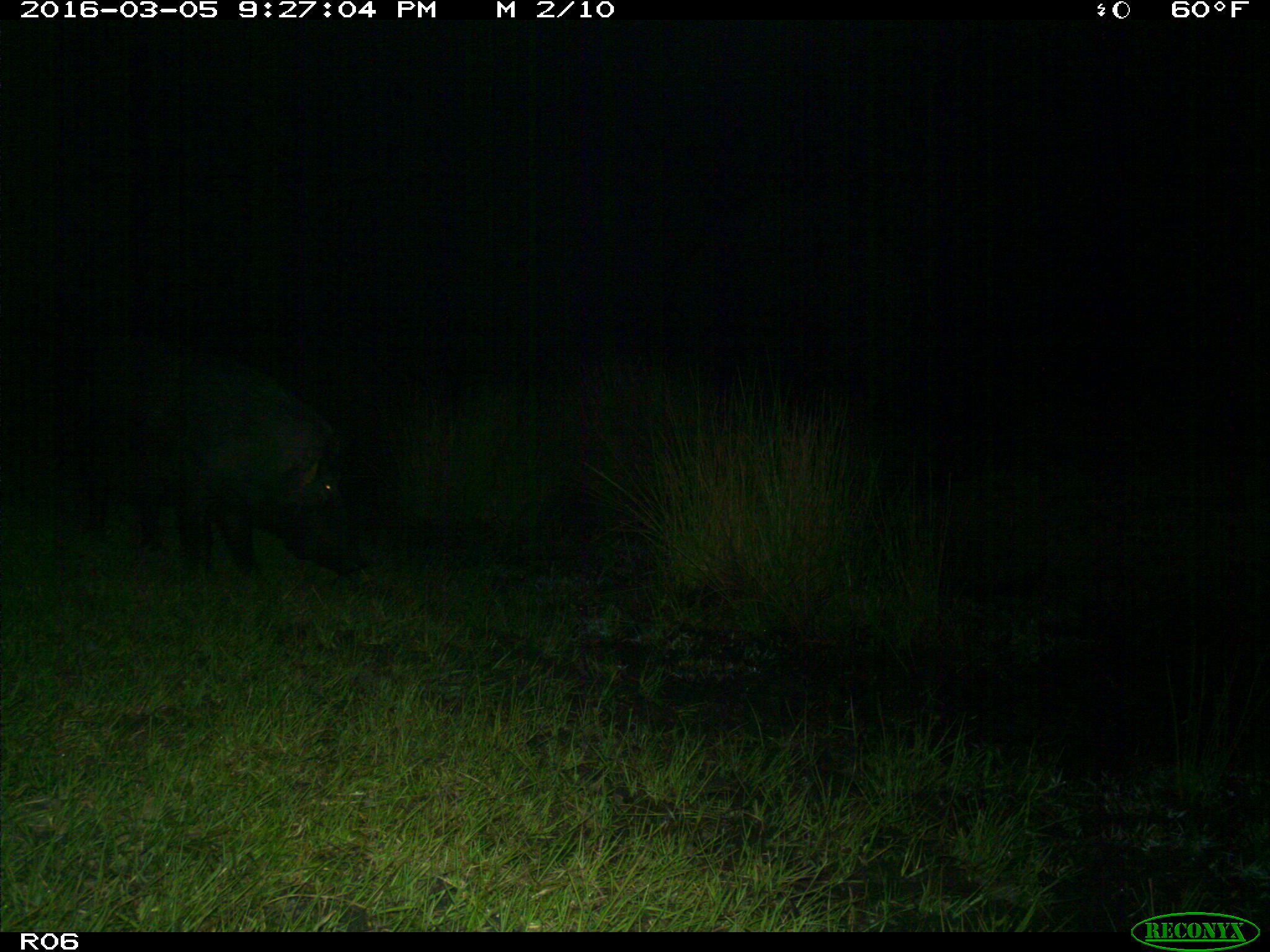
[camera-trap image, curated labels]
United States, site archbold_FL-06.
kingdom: Animalia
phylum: Chordata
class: Mammalia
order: Artiodactyla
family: Suidae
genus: Sus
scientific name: Sus scrofa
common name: wild boar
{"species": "Sus scrofa (wild boar)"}